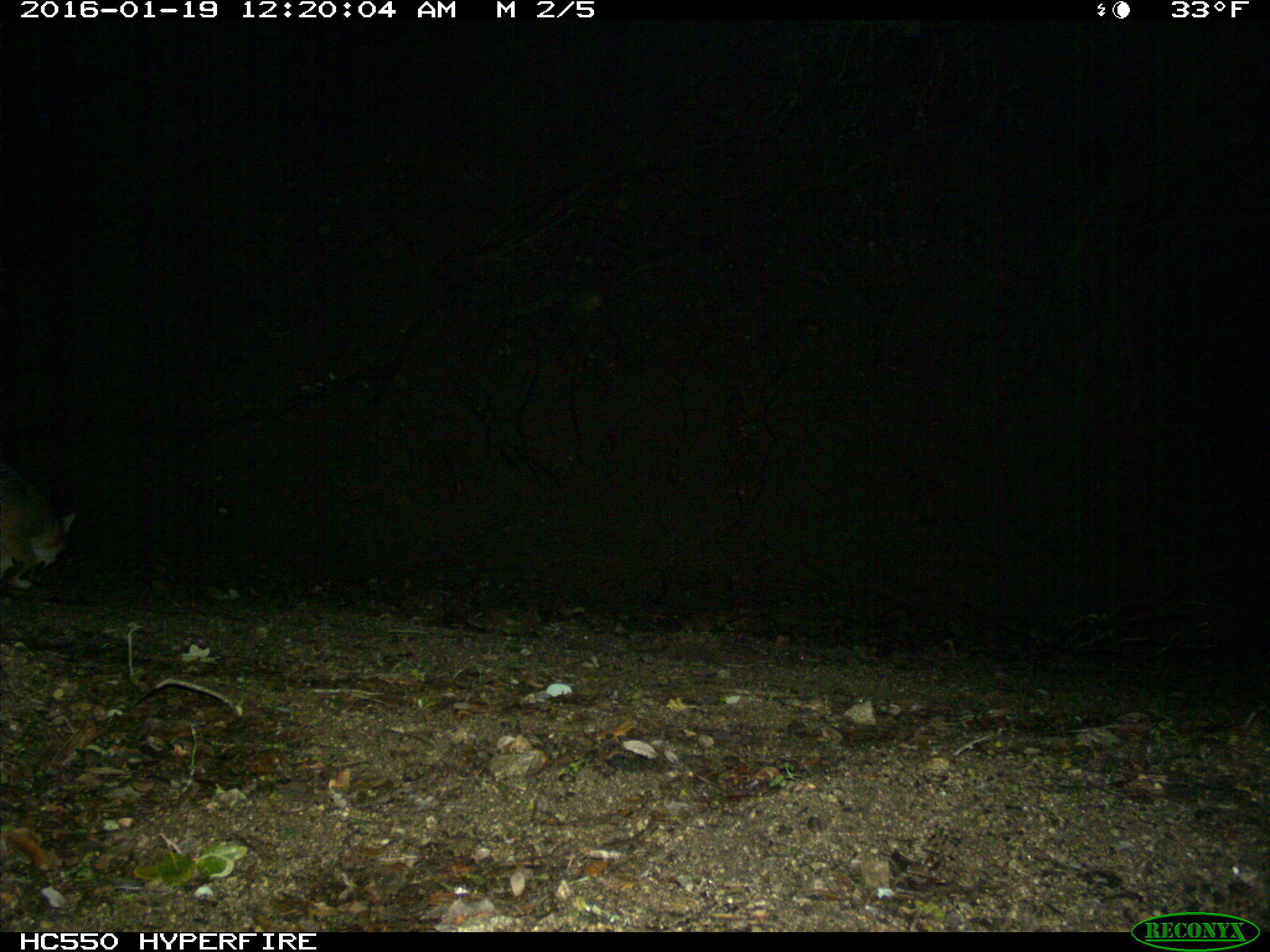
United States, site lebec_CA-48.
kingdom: Animalia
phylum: Chordata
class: Mammalia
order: Carnivora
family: Canidae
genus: Urocyon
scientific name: Urocyon cinereoargenteus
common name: gray fox